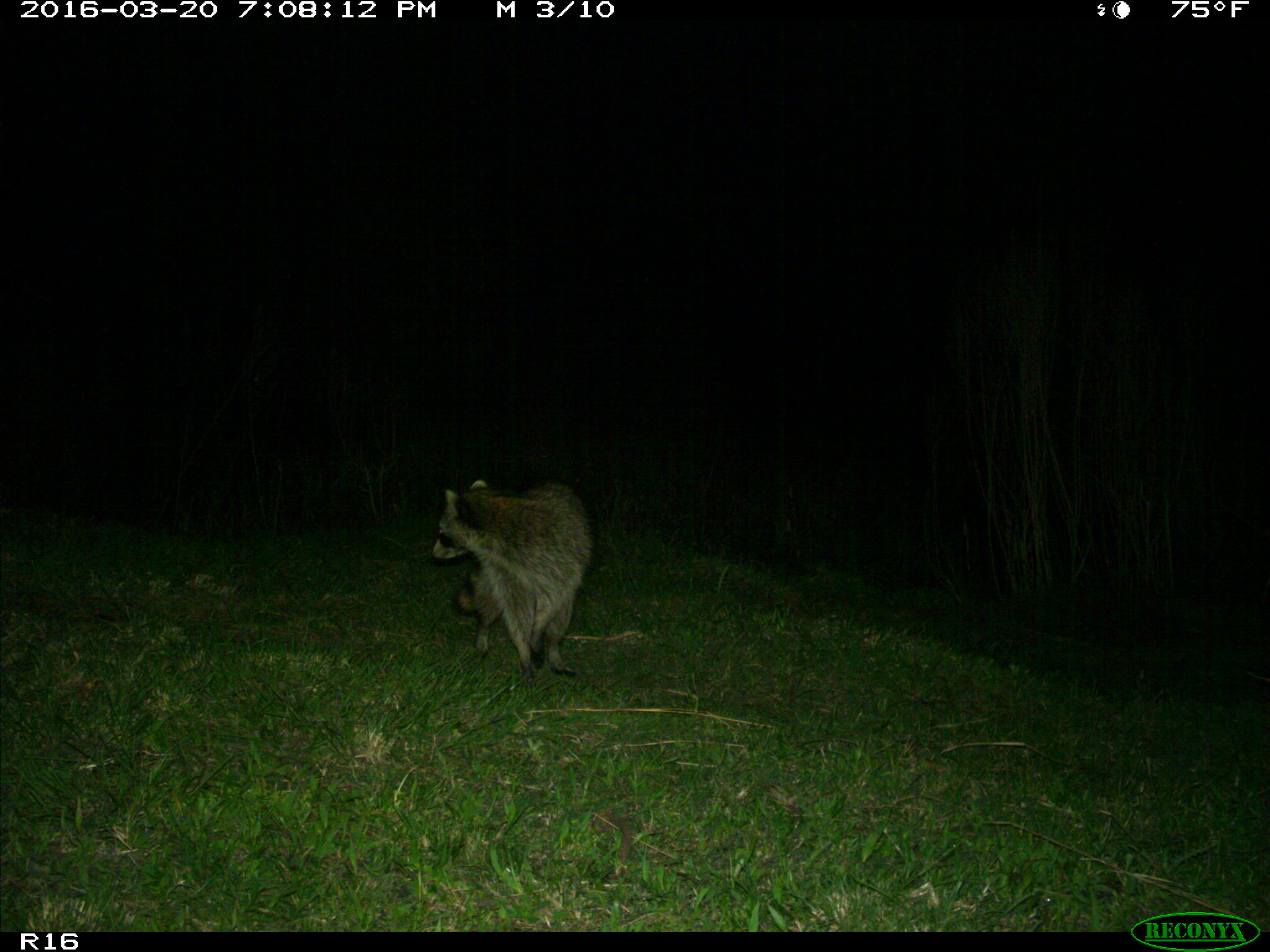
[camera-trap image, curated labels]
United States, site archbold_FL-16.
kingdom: Animalia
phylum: Chordata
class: Mammalia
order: Carnivora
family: Procyonidae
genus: Procyon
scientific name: Procyon lotor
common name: common raccoon